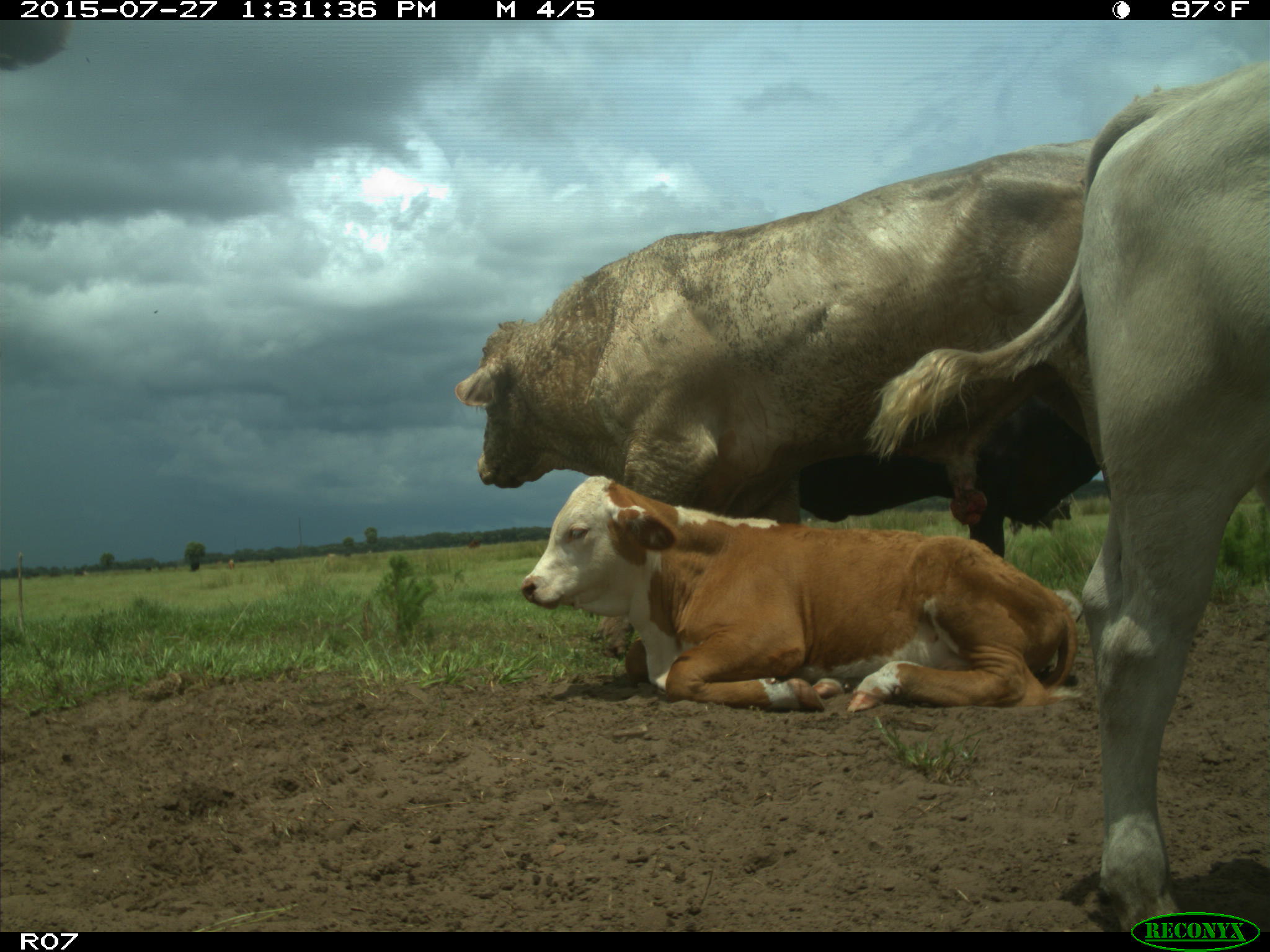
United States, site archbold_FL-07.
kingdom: Animalia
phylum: Chordata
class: Mammalia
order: Artiodactyla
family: Bovidae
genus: Bos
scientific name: Bos taurus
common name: domestic cow